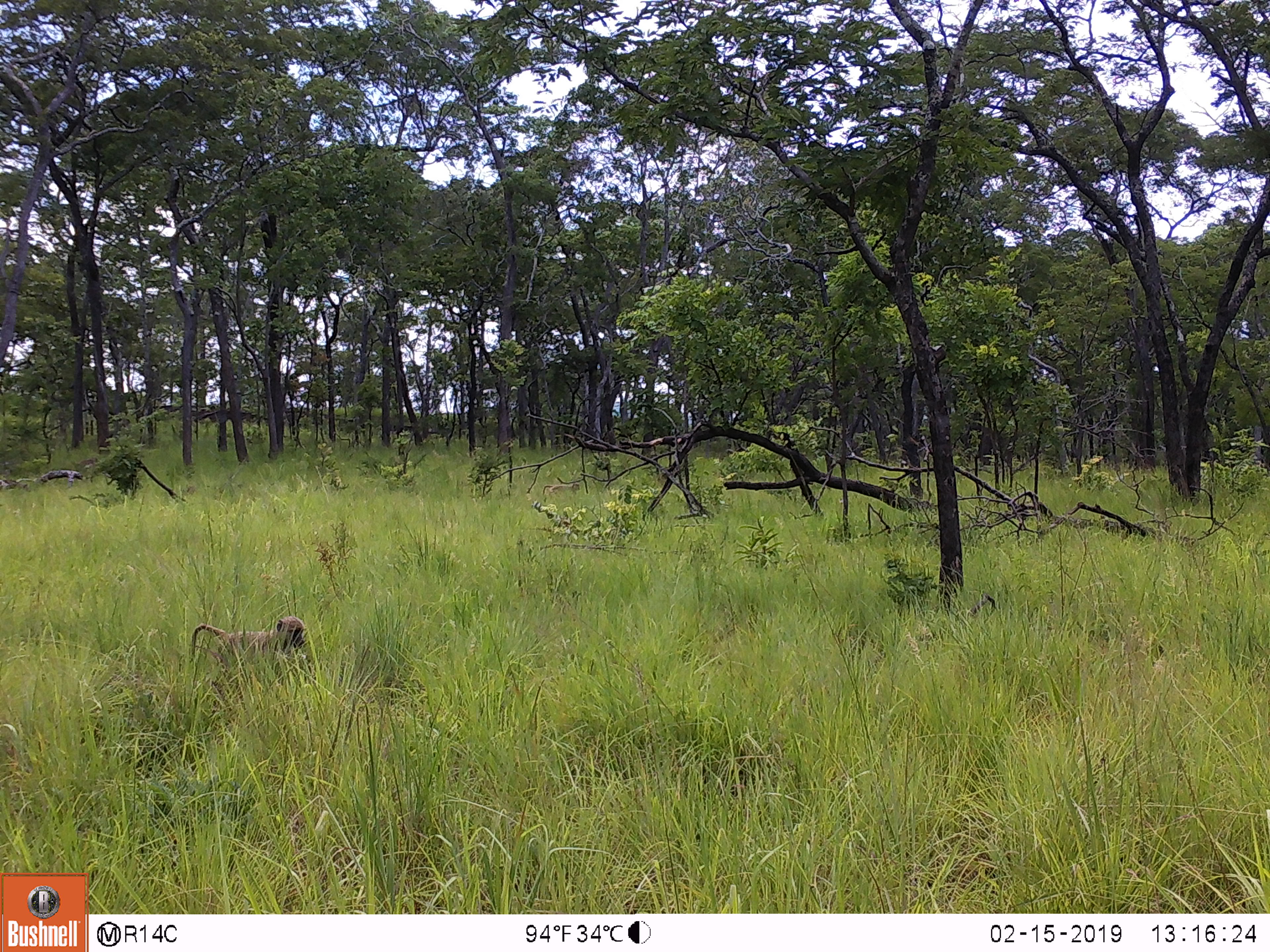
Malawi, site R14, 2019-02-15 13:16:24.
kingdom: Animalia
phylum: Chordata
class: Mammalia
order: Primates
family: Cercopithecidae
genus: Papio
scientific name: Papio cynocephalus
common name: yellow baboon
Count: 1.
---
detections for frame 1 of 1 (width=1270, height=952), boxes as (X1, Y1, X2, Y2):
yellow baboon: (186, 604, 306, 690)